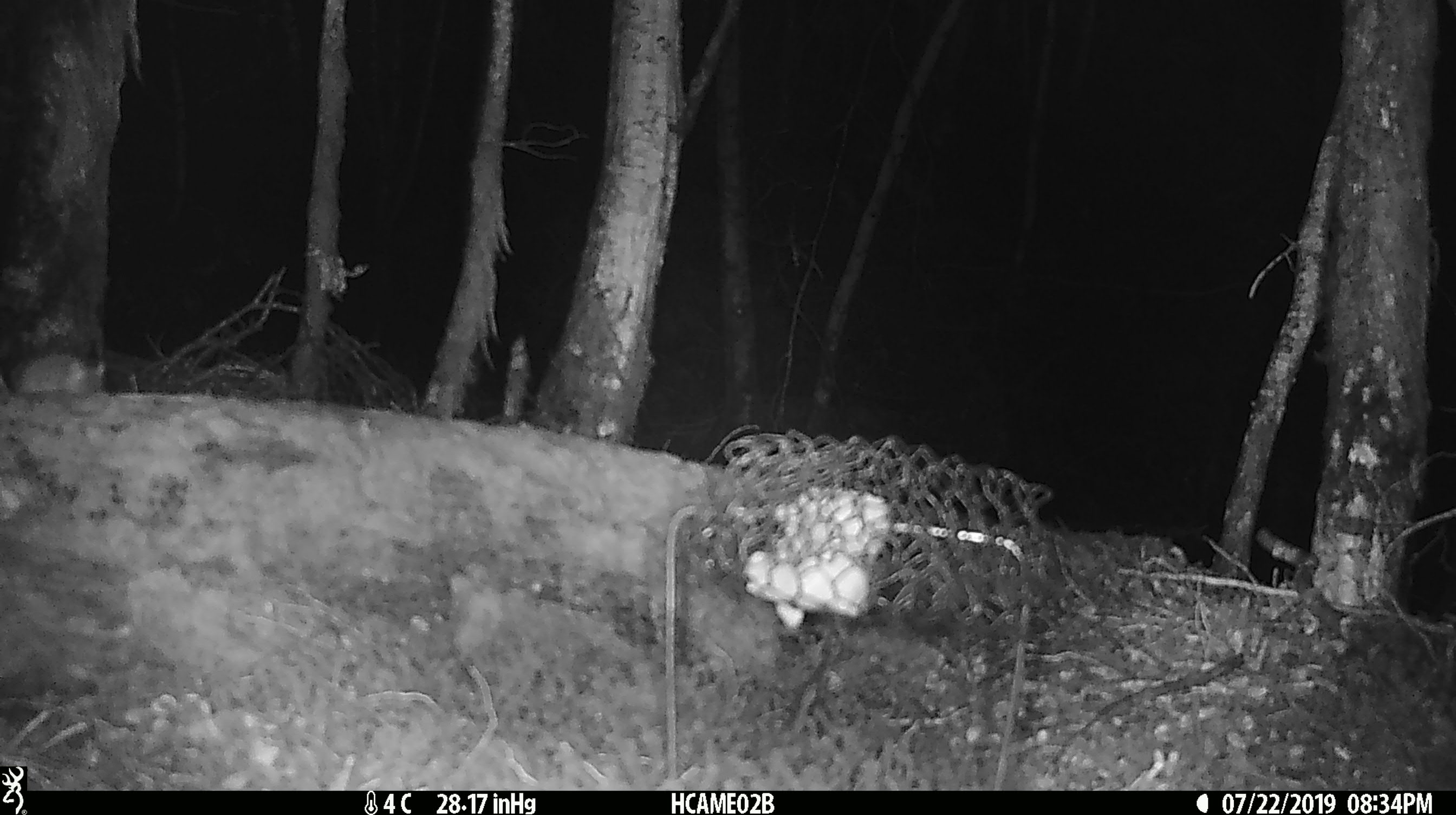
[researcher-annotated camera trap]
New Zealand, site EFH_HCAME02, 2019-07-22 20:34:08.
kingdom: Animalia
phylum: Chordata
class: Mammalia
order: Rodentia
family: Muridae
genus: Mus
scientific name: Mus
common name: mouse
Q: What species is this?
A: Mouse (Mus).